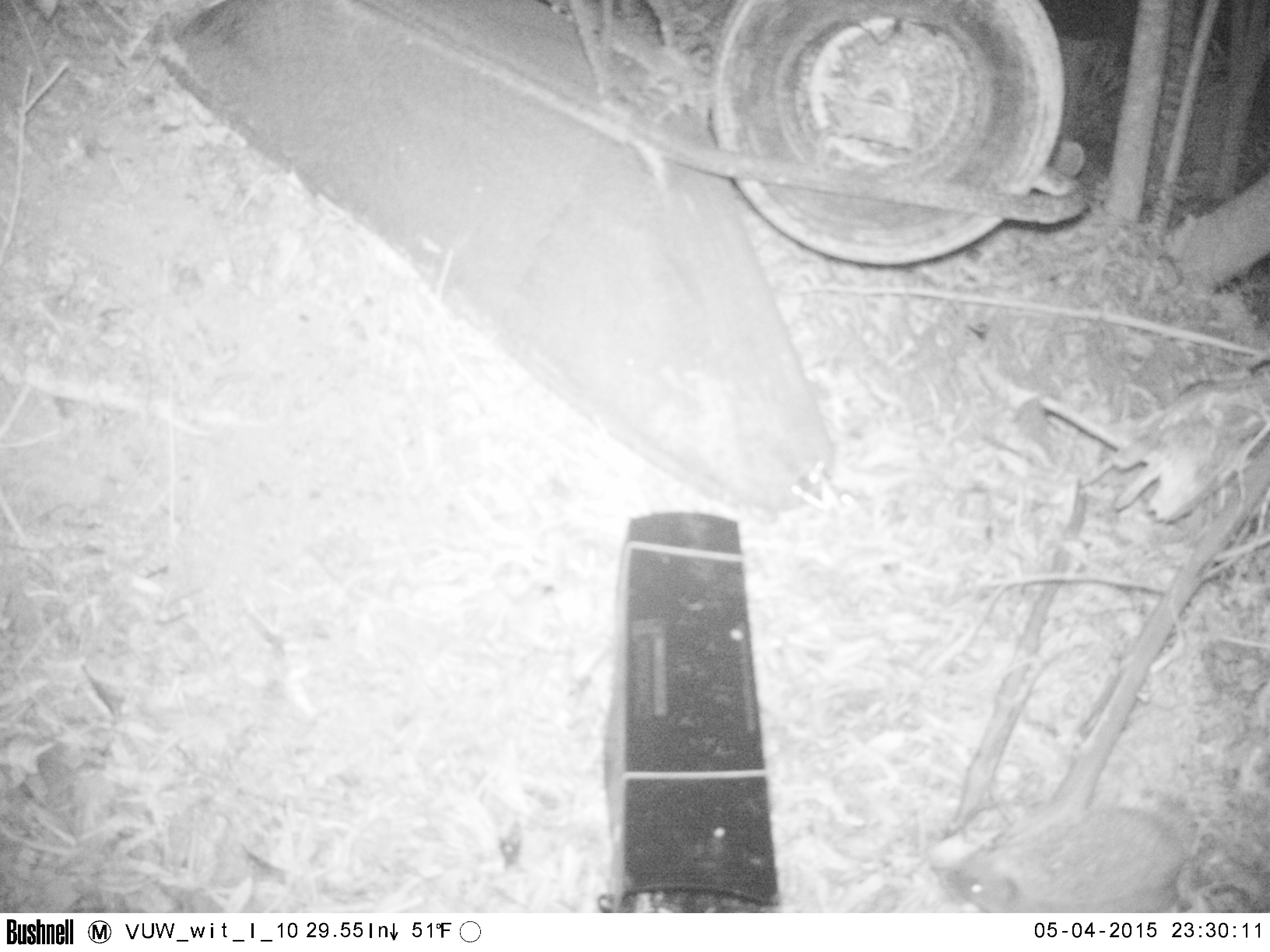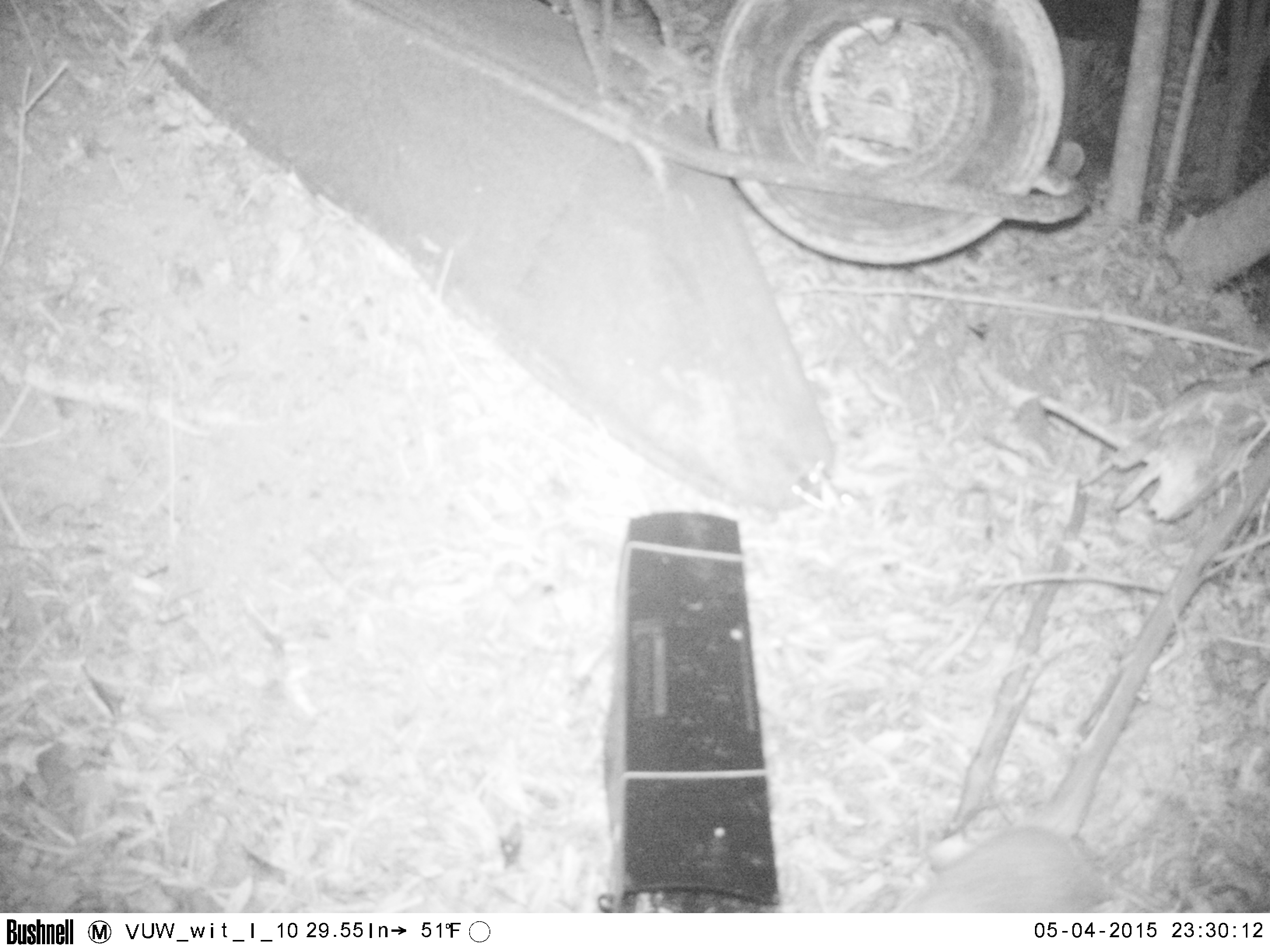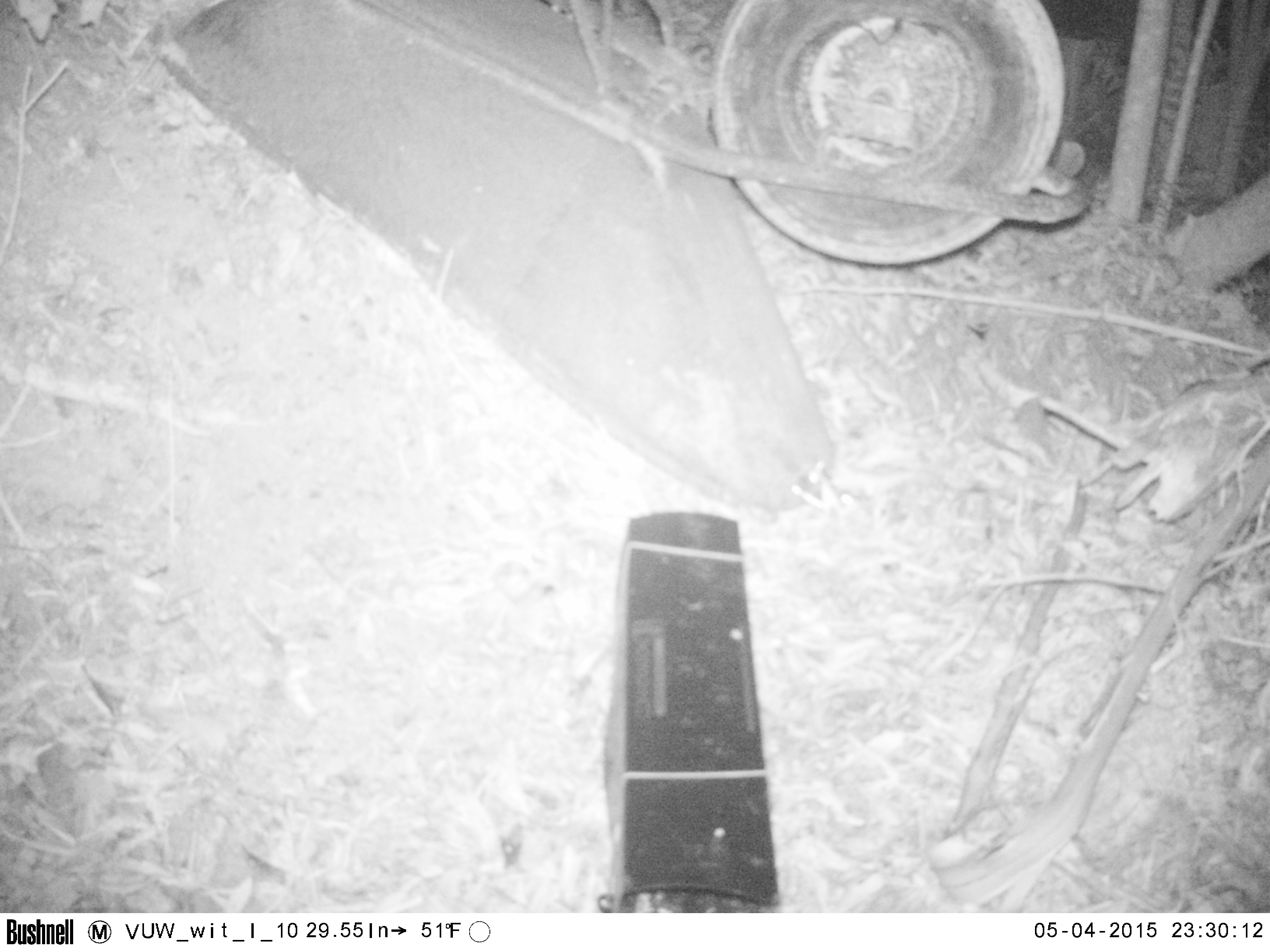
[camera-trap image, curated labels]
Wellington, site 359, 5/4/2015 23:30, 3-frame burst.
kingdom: Animalia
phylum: Chordata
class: Mammalia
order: Eulipotyphla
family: Erinaceidae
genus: Erinaceus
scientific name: Erinaceus europaeus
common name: hedgehog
Hedgehog (Erinaceus europaeus).